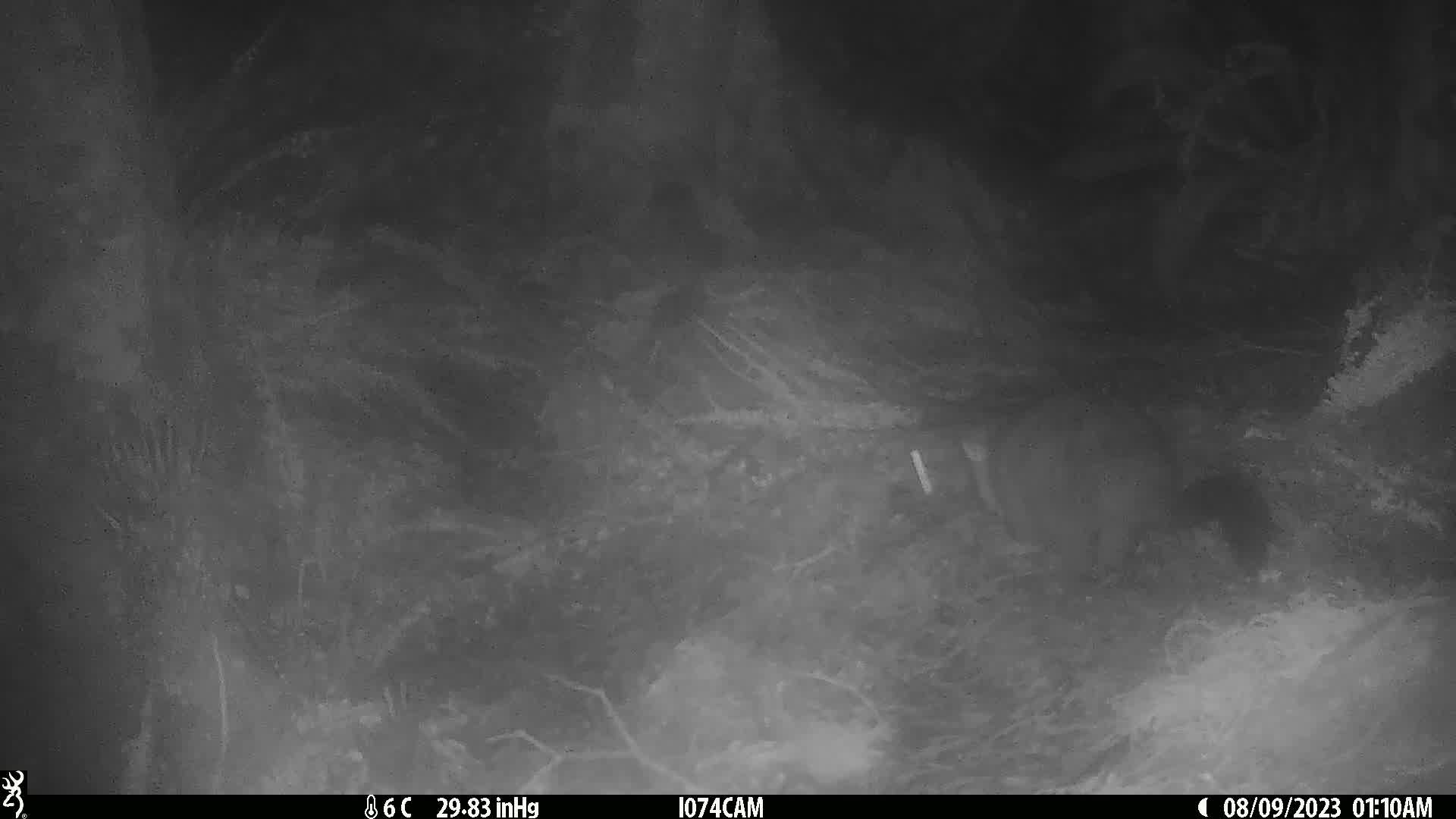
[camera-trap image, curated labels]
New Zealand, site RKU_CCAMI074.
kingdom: Animalia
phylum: Chordata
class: Mammalia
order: Diprotodontia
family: Phalangeridae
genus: Trichosurus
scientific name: Trichosurus vulpecula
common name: common brushtail possum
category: possum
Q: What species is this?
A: Possum (common brushtail possum) (Trichosurus vulpecula).